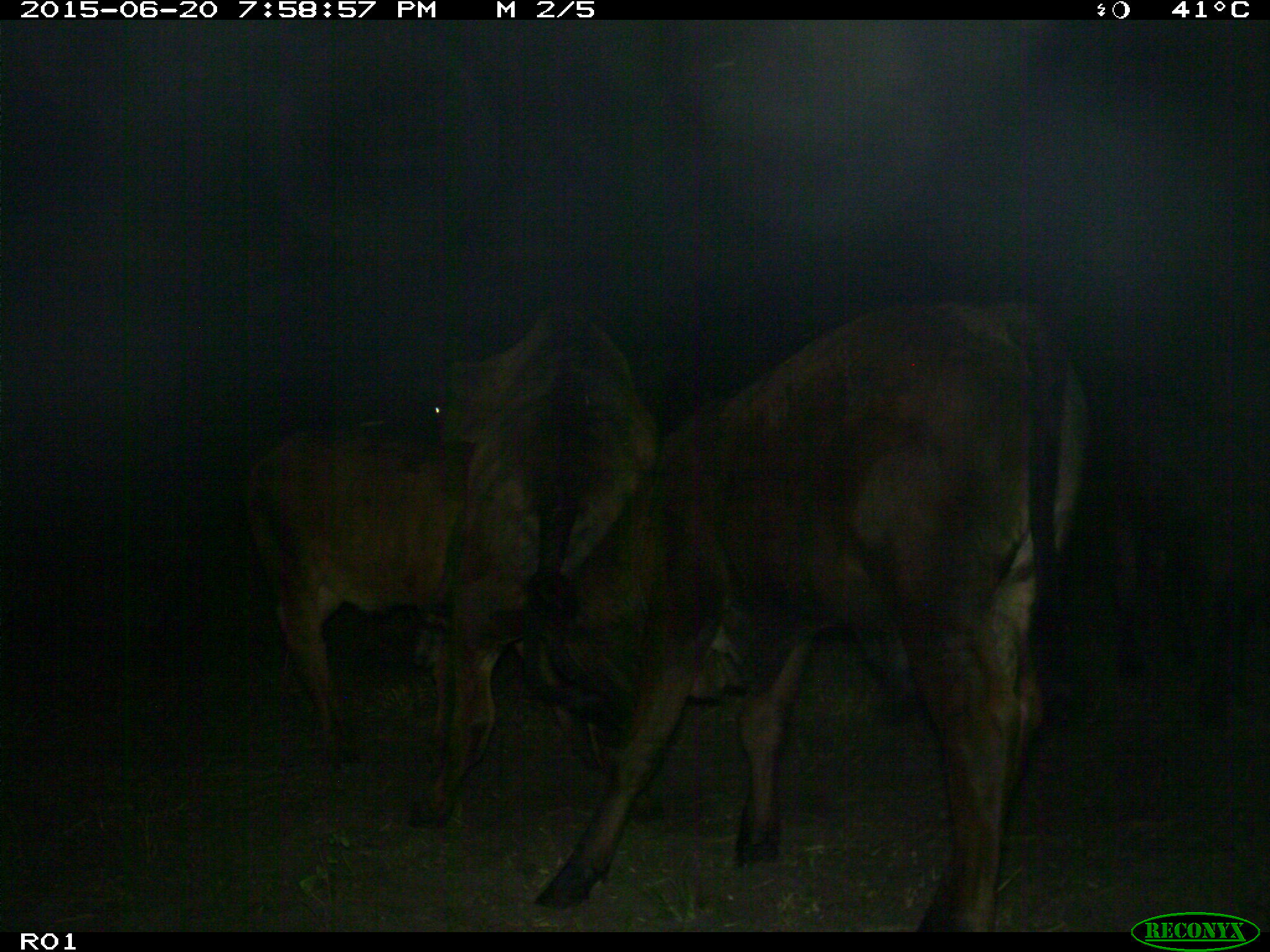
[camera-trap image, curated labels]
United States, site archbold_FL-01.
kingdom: Animalia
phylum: Chordata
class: Mammalia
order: Artiodactyla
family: Bovidae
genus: Bos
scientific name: Bos taurus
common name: domestic cow